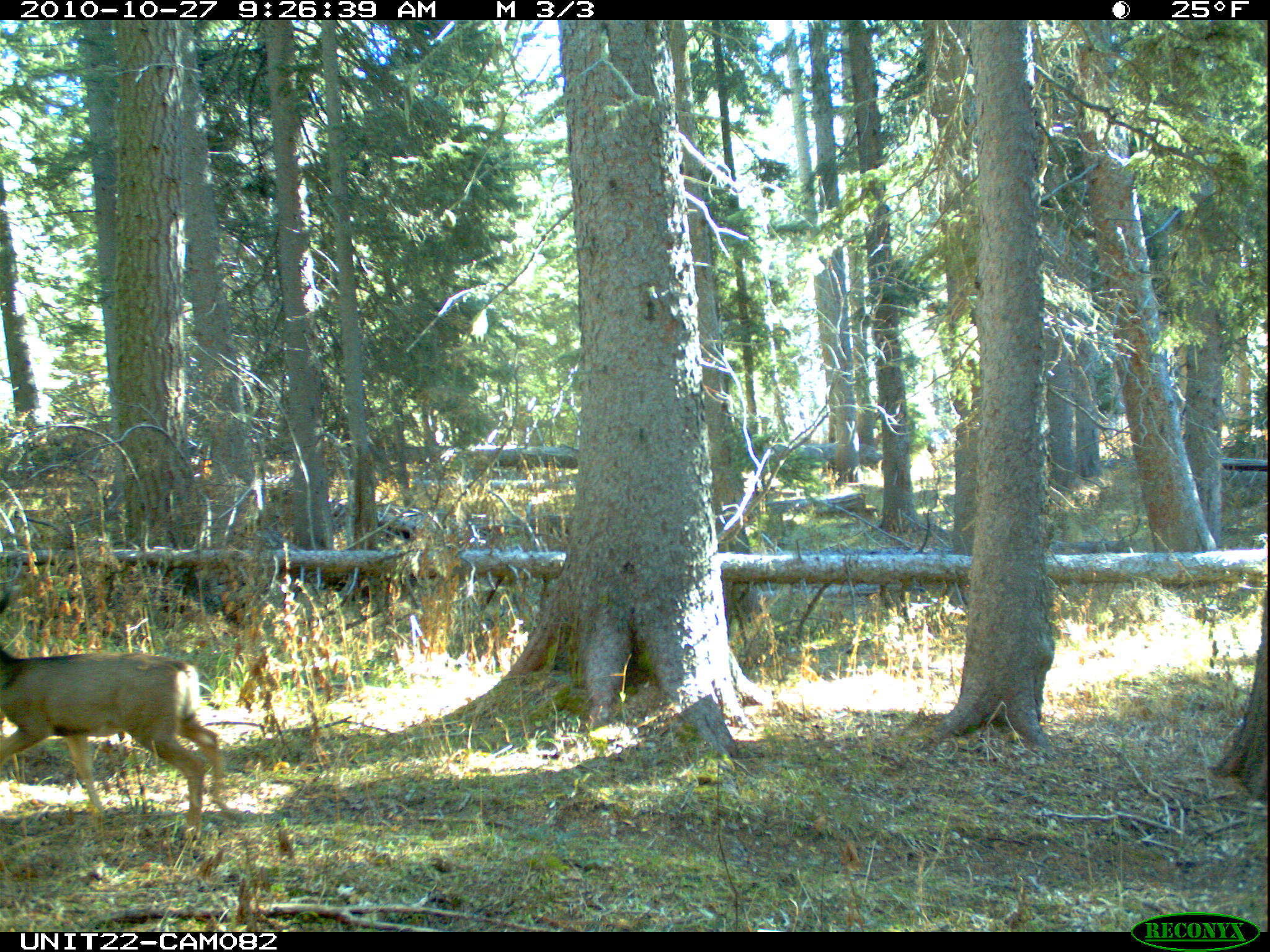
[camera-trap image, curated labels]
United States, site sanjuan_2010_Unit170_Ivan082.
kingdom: Animalia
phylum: Chordata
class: Mammalia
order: Artiodactyla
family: Cervidae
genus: Odocoileus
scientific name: Odocoileus hemionus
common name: mule deer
Odocoileus hemionus (mule deer).